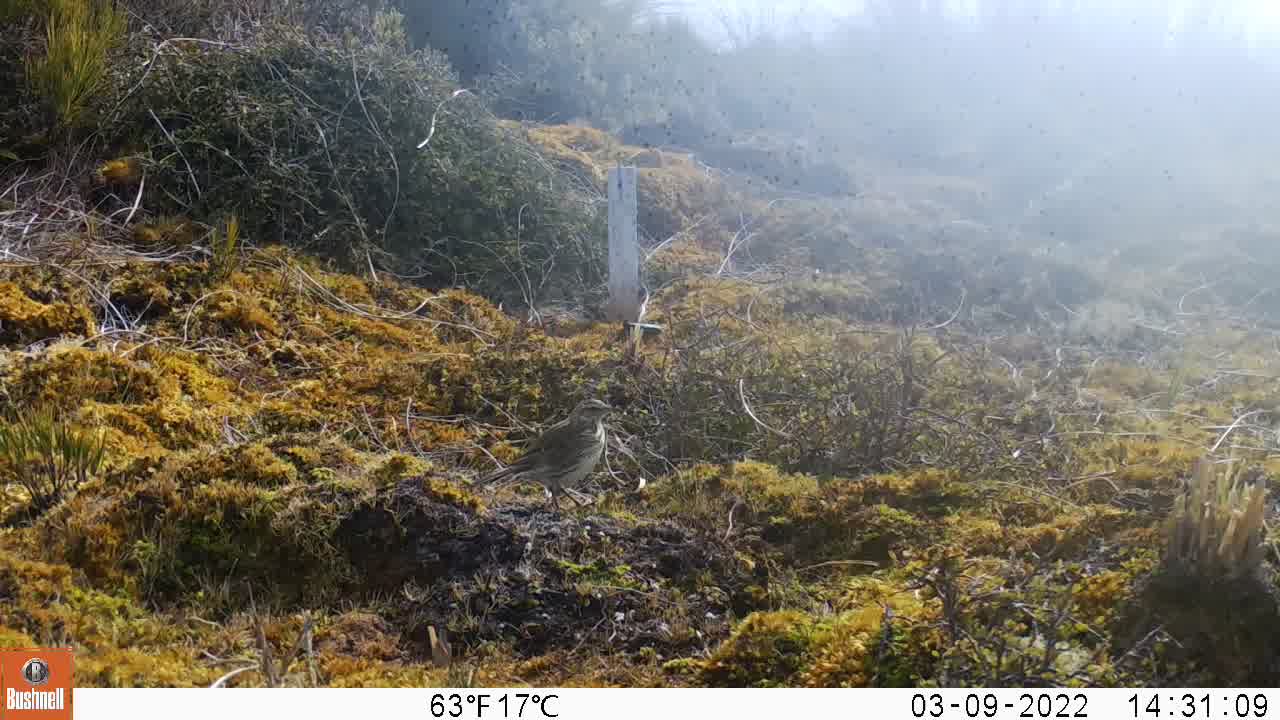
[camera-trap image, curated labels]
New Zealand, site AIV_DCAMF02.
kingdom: Animalia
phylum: Chordata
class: Aves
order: Passeriformes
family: Motacillidae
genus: Anthus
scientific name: Anthus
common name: pipit